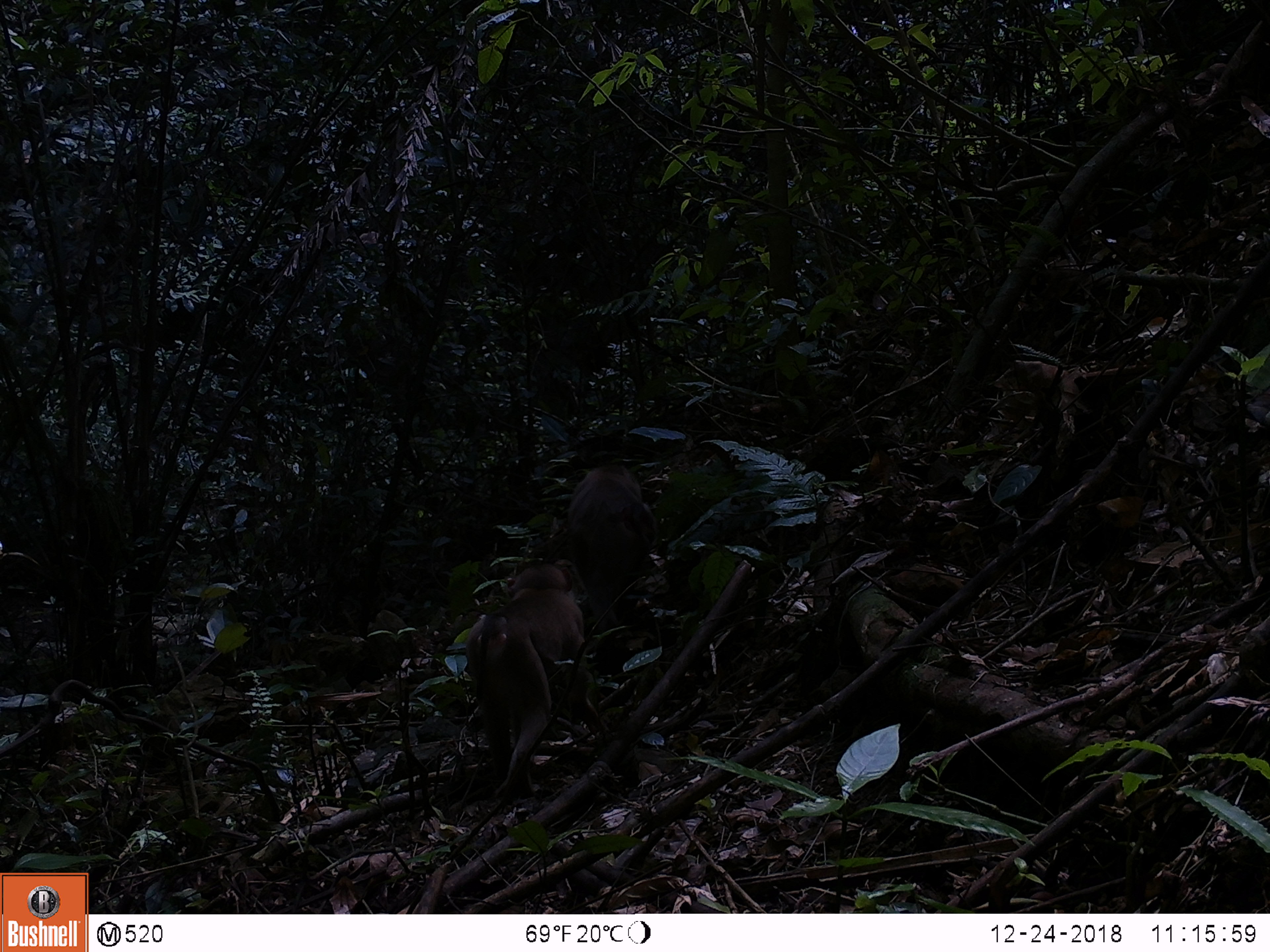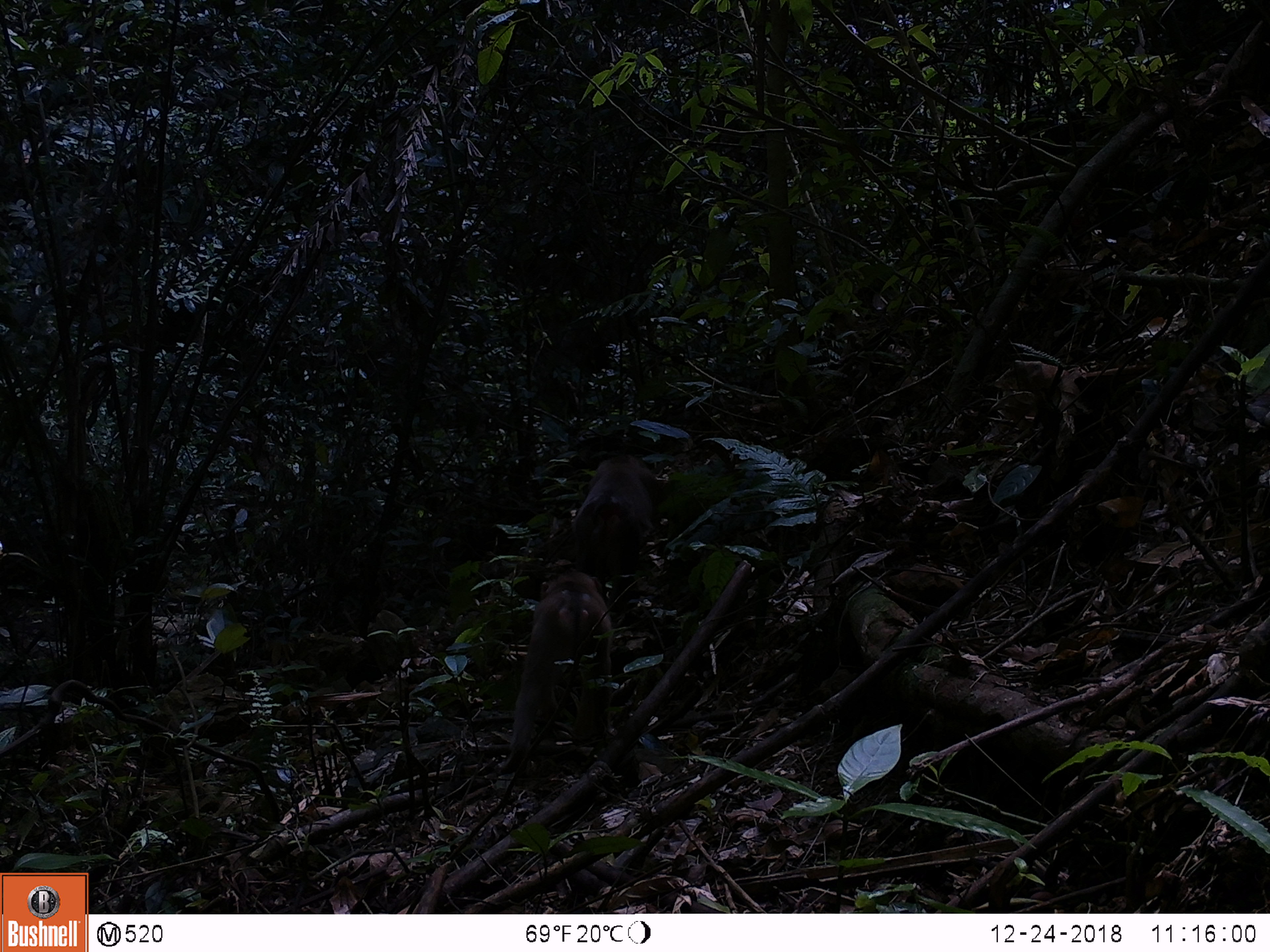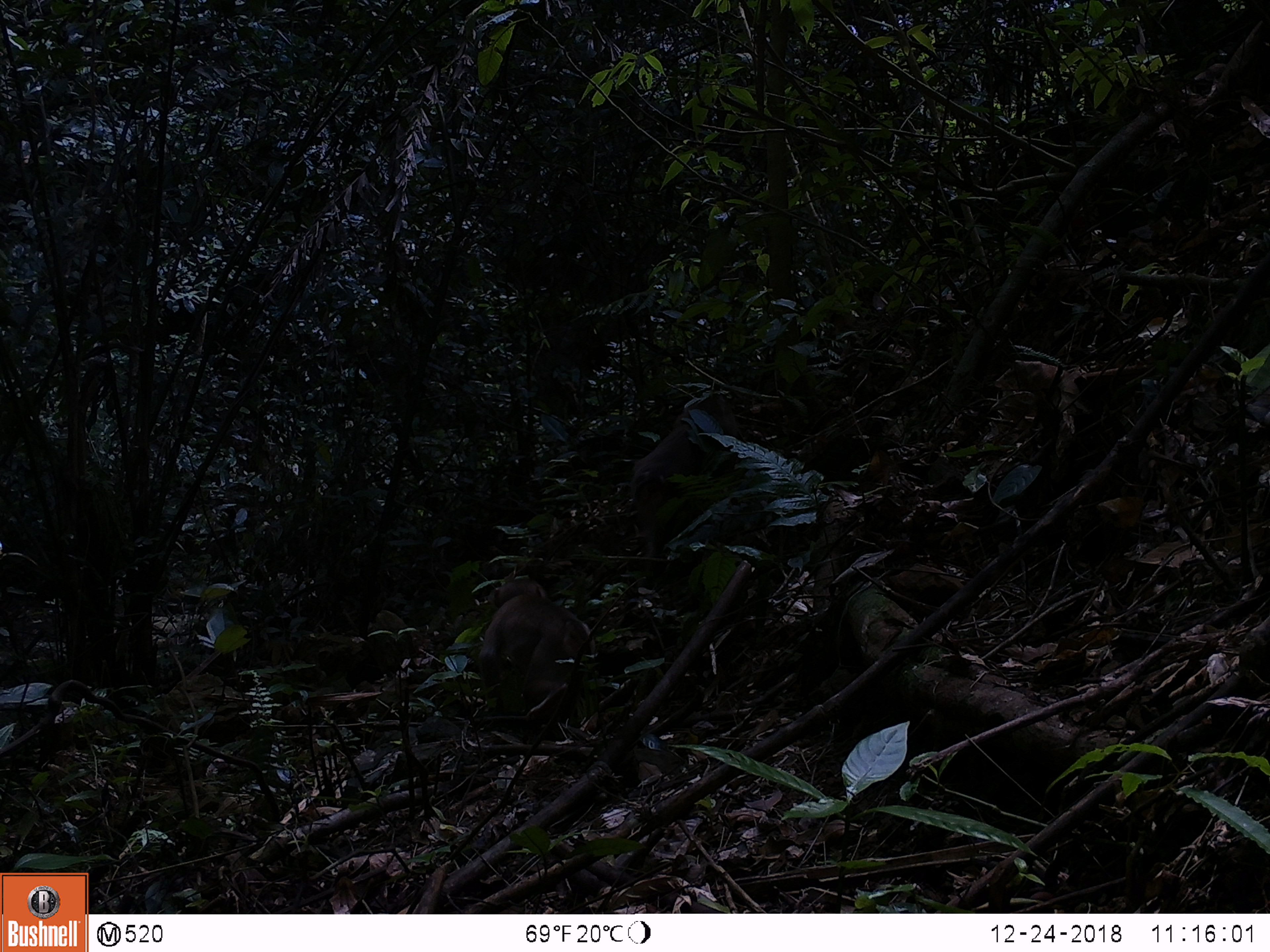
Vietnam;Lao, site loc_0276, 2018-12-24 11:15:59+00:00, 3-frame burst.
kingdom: Animalia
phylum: Chordata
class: Mammalia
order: Primates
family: Cercopithecidae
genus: Macaca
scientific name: Macaca nemestrina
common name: pig-tailed macaque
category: pig tailed macaque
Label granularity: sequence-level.